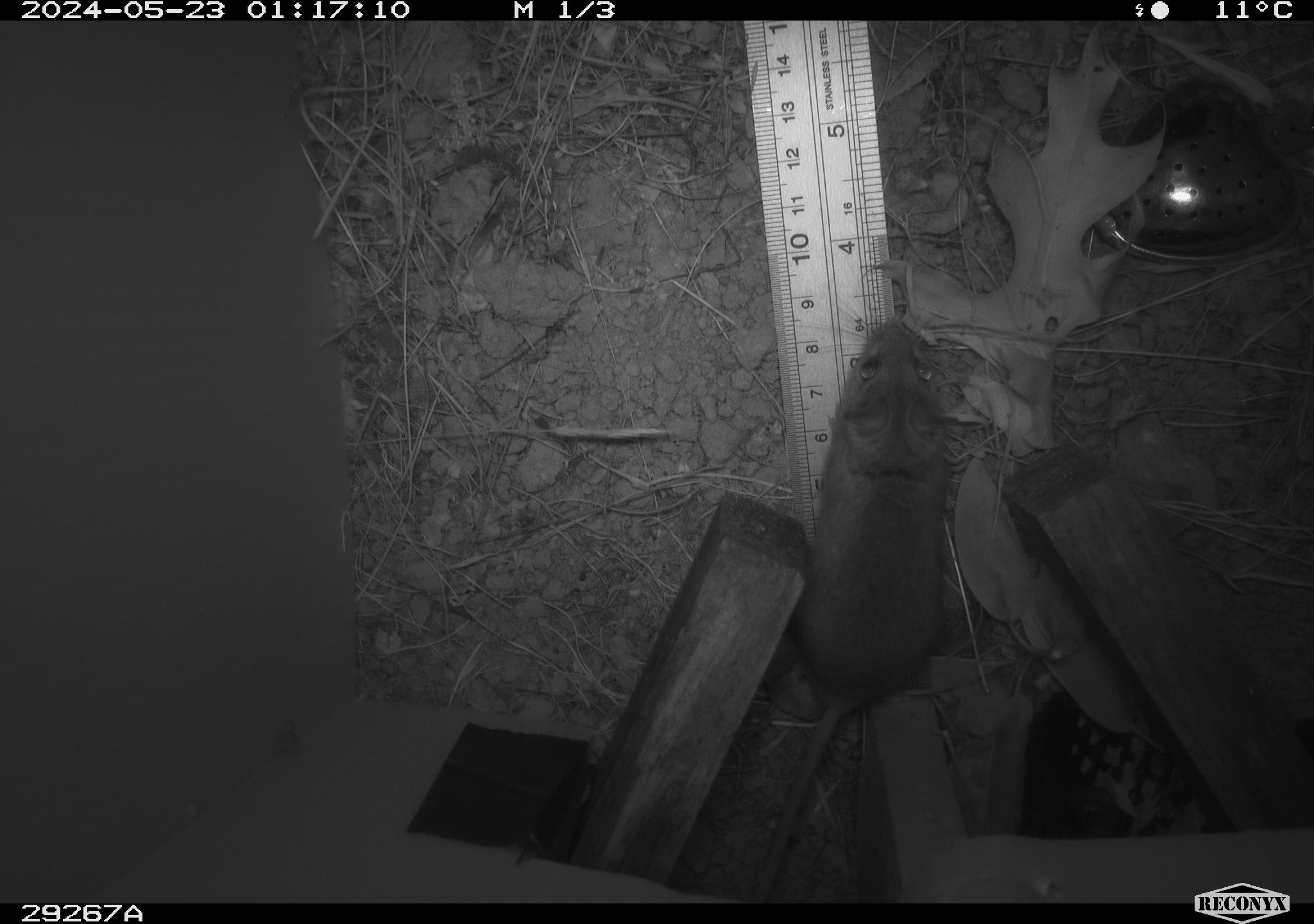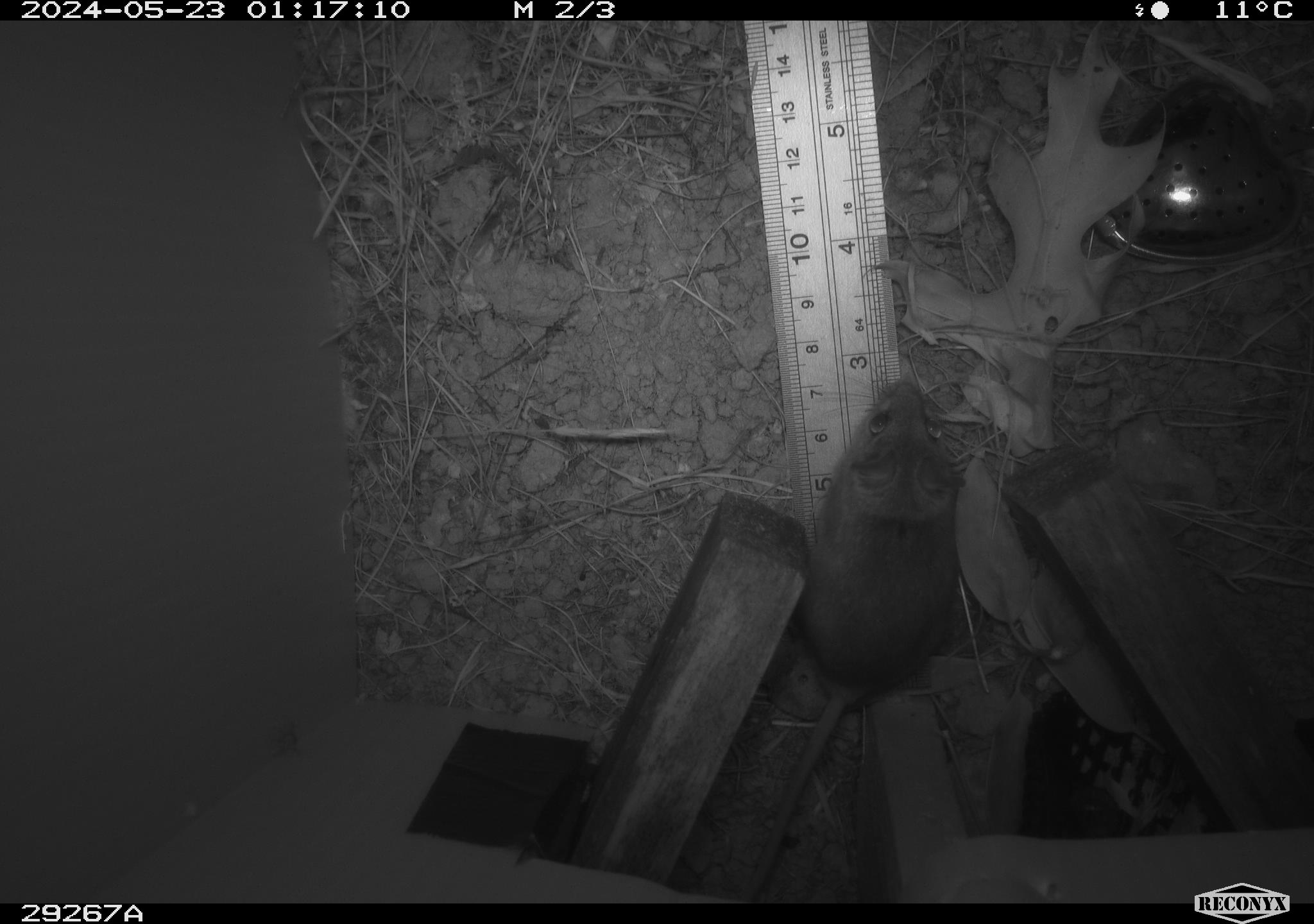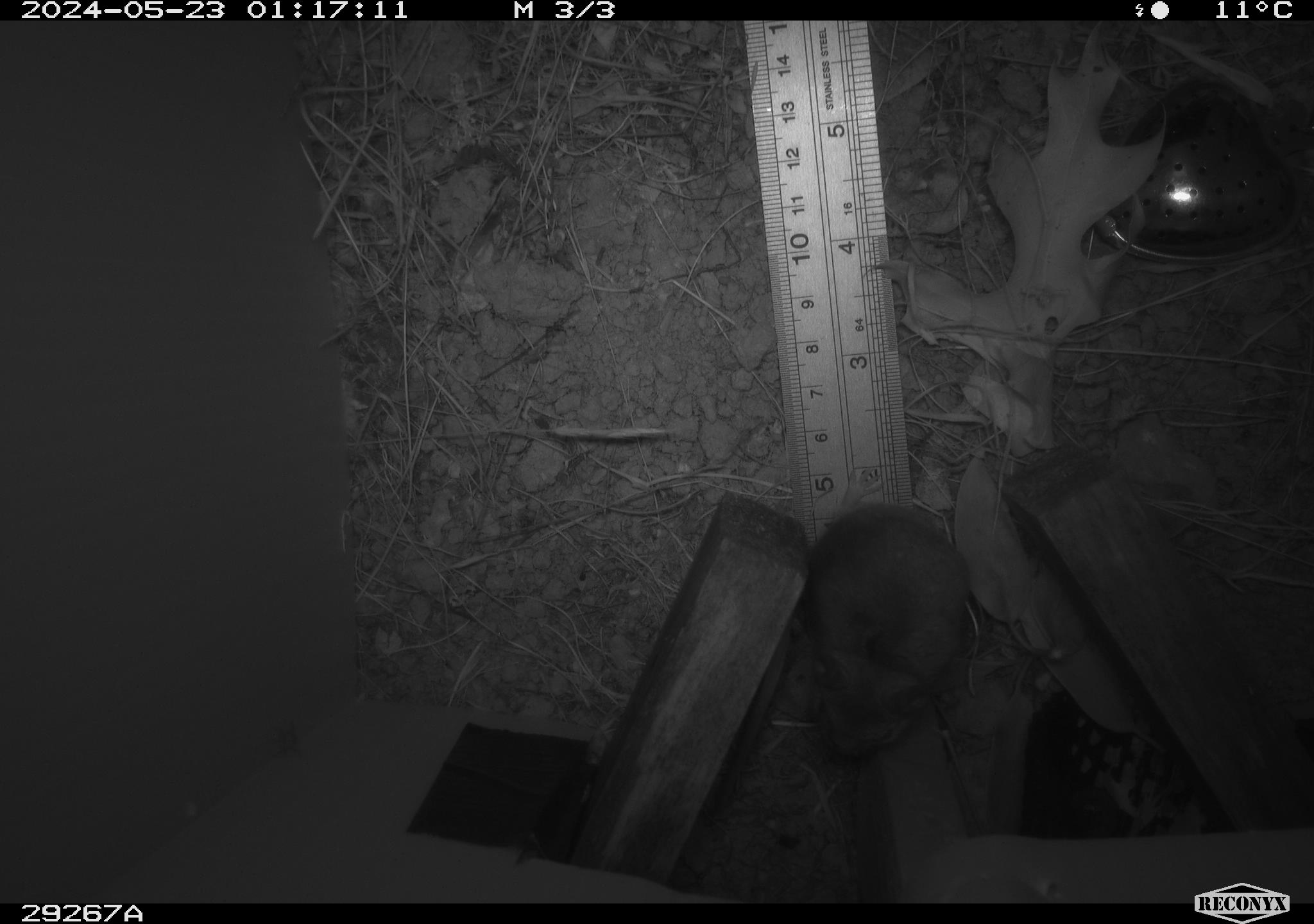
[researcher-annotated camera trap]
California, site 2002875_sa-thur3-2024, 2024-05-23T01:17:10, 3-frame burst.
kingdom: Animalia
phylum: Chordata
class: Mammalia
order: Rodentia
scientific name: Rodentia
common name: mouse species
Mouse species (Rodentia).